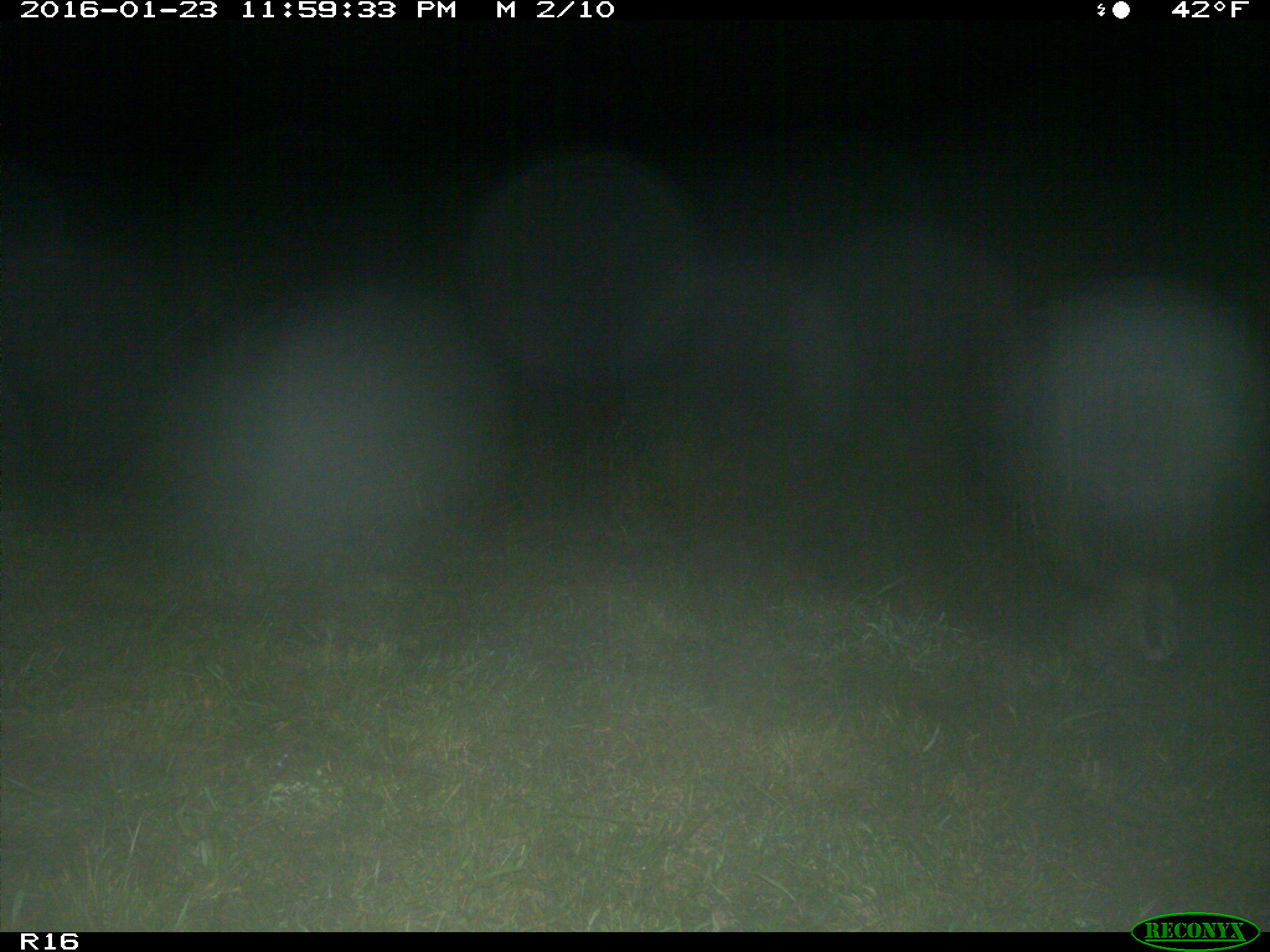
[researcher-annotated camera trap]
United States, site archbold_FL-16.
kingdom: Animalia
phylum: Chordata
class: Mammalia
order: Carnivora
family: Felidae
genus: Lynx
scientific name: Lynx rufus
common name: bobcat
Lynx rufus (bobcat).